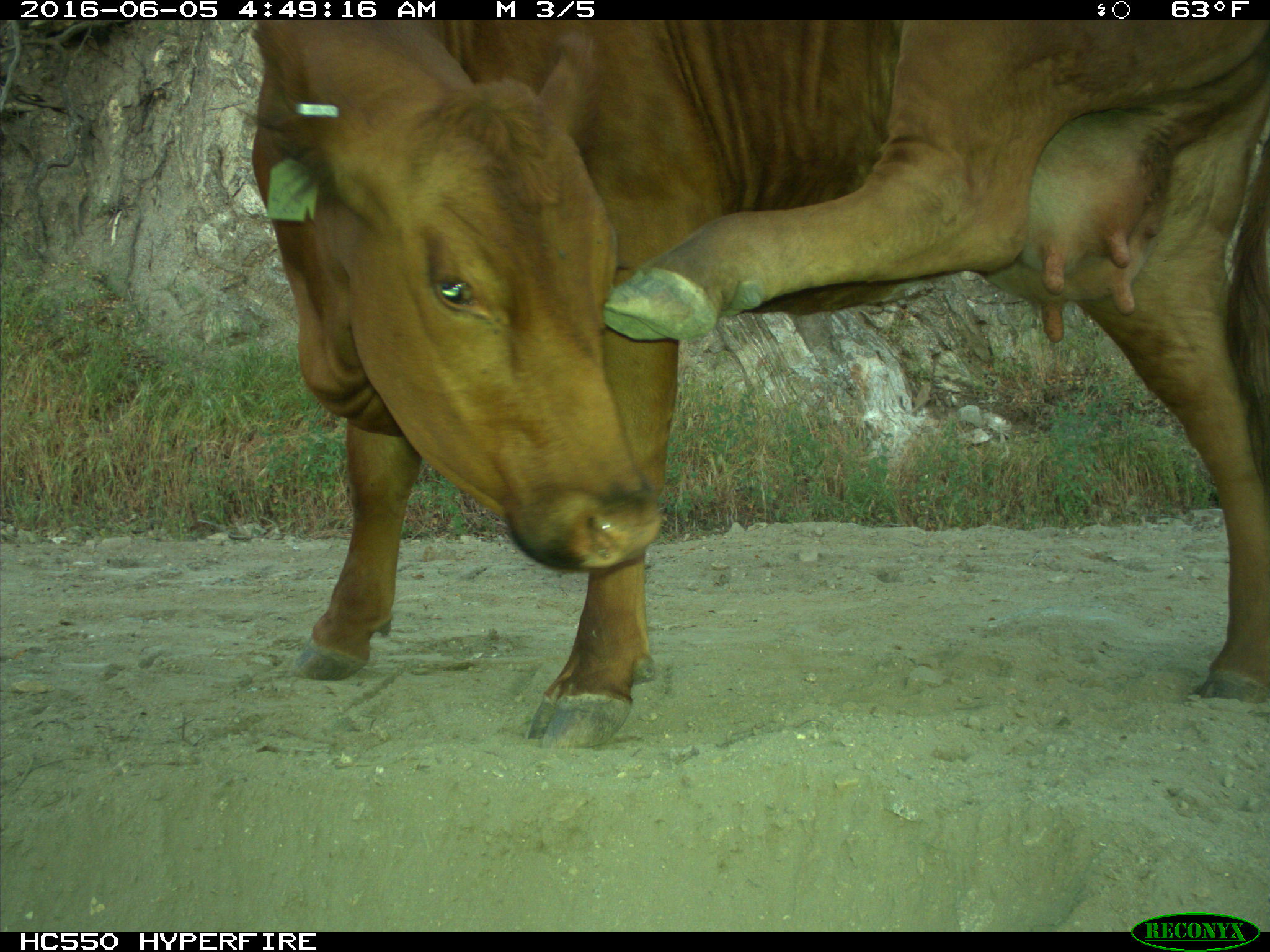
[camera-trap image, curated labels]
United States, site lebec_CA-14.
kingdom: Animalia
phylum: Chordata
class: Mammalia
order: Artiodactyla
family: Bovidae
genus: Bos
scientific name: Bos taurus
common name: domestic cow